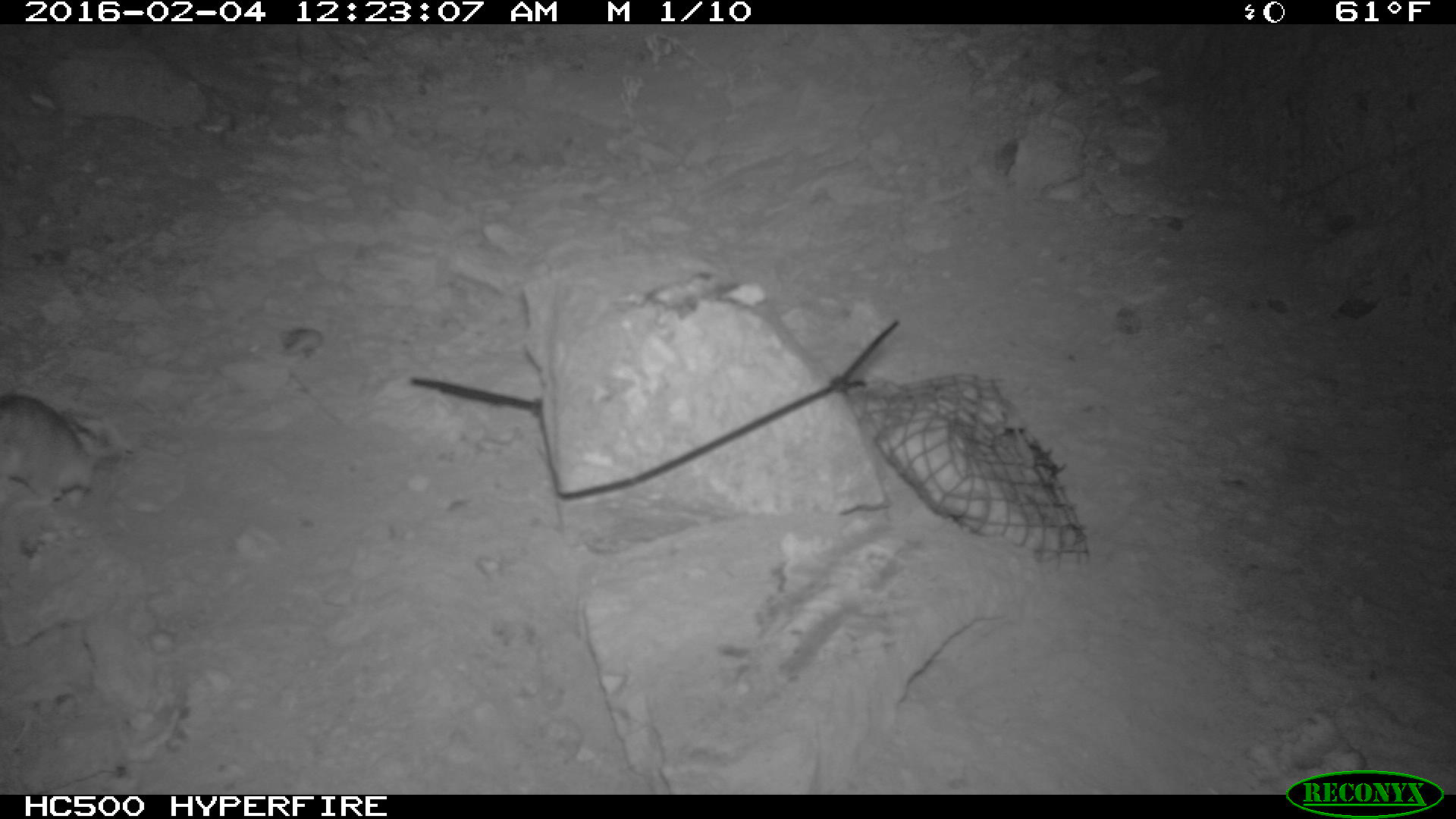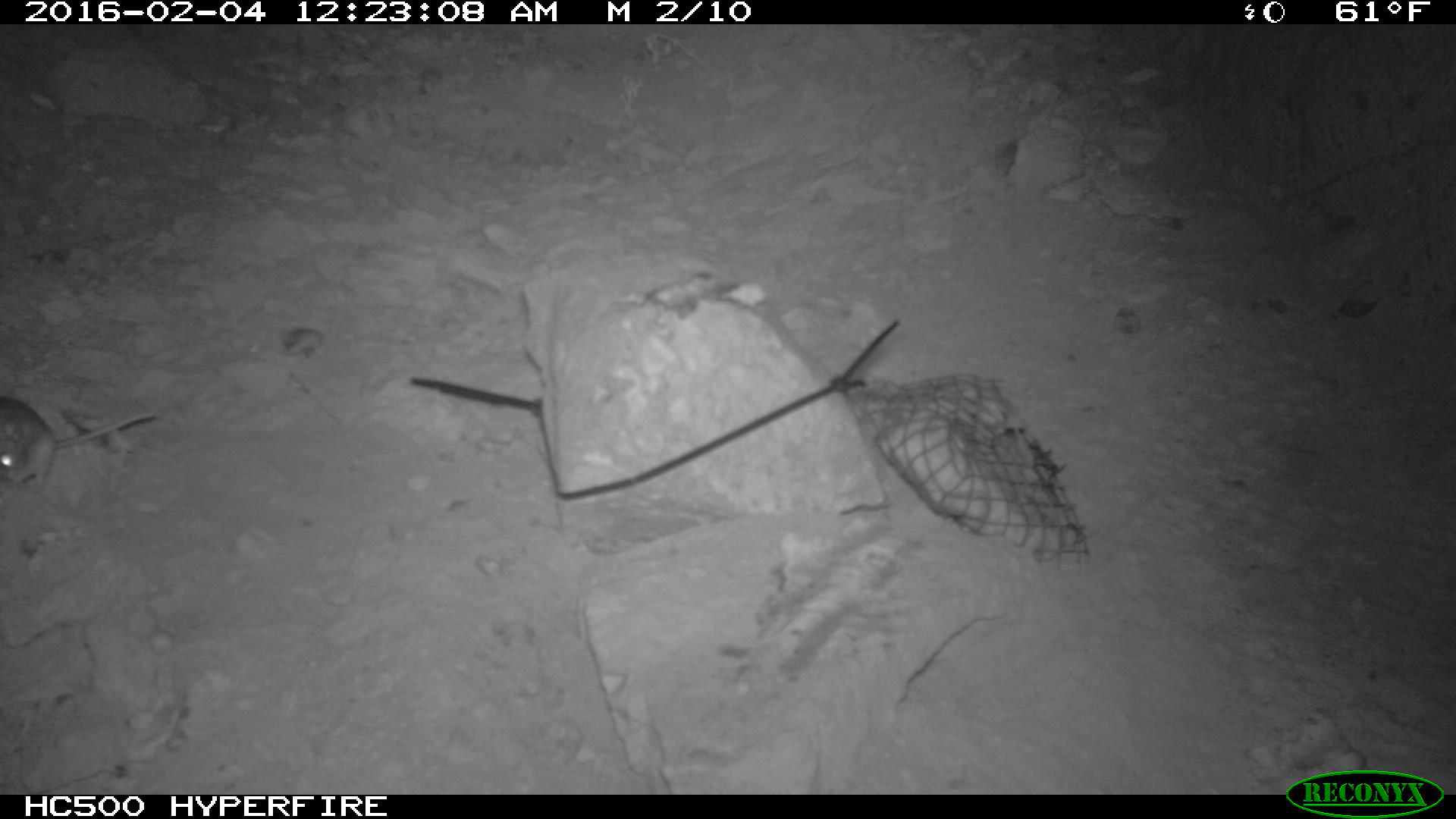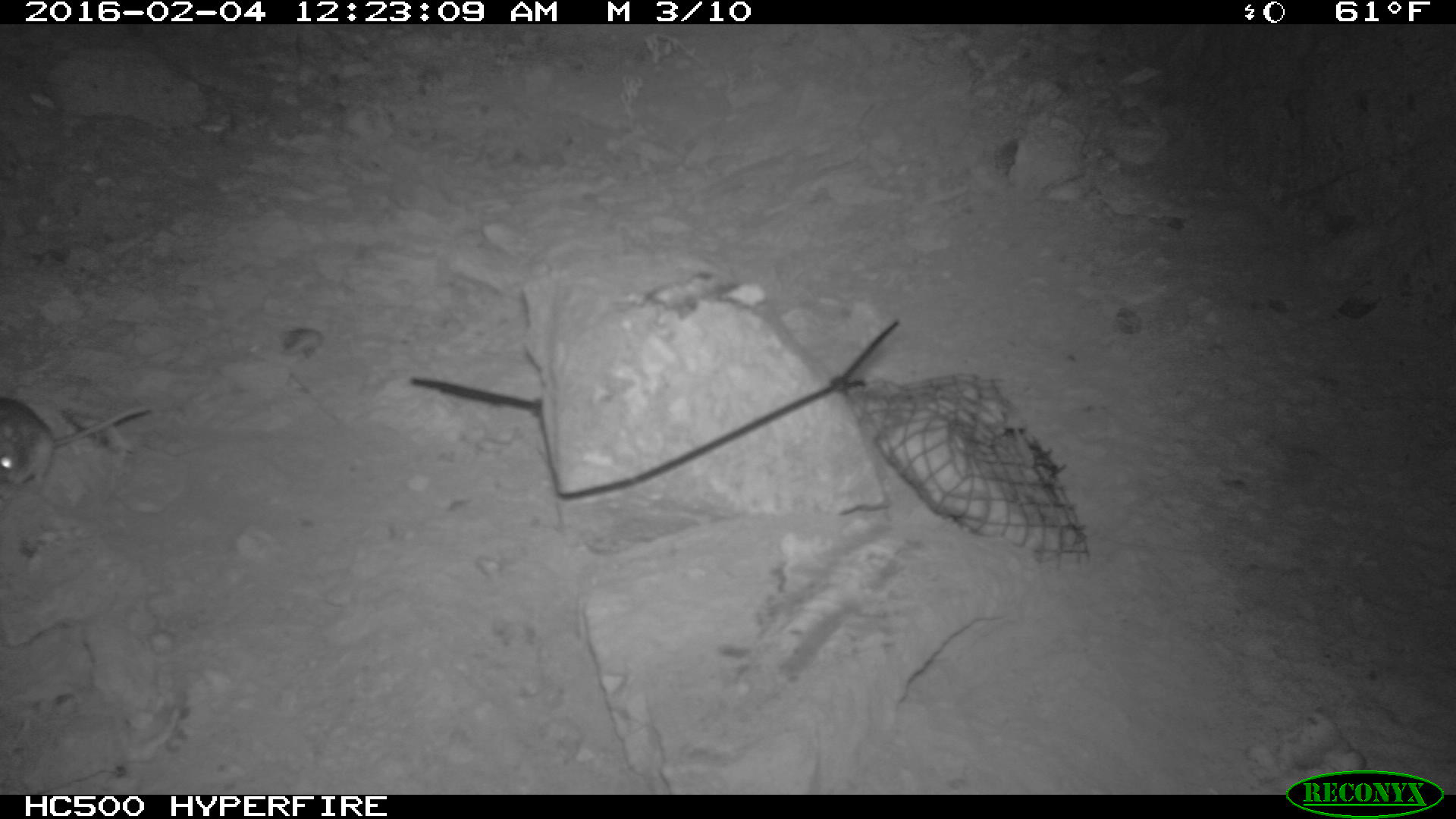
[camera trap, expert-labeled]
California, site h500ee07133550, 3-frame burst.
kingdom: Animalia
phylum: Chordata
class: Mammalia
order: Rodentia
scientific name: Rodentia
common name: rodent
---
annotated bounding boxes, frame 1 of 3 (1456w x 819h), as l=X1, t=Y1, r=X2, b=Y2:
rodent: l=0, t=394, r=99, b=510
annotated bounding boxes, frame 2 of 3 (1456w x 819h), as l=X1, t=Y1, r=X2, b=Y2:
rodent: l=0, t=394, r=158, b=500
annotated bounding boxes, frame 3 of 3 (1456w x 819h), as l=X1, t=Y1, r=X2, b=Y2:
rodent: l=0, t=394, r=152, b=486